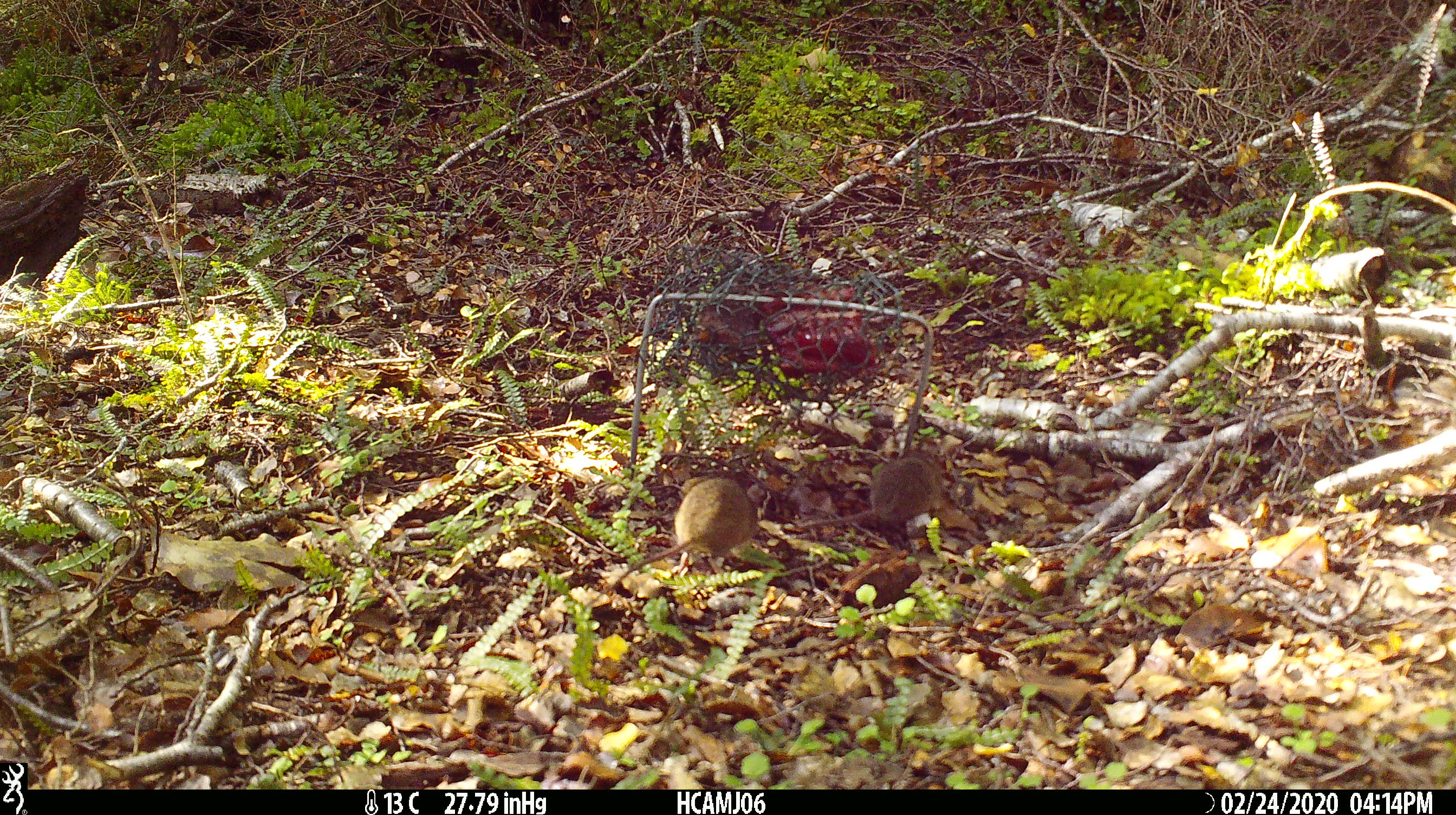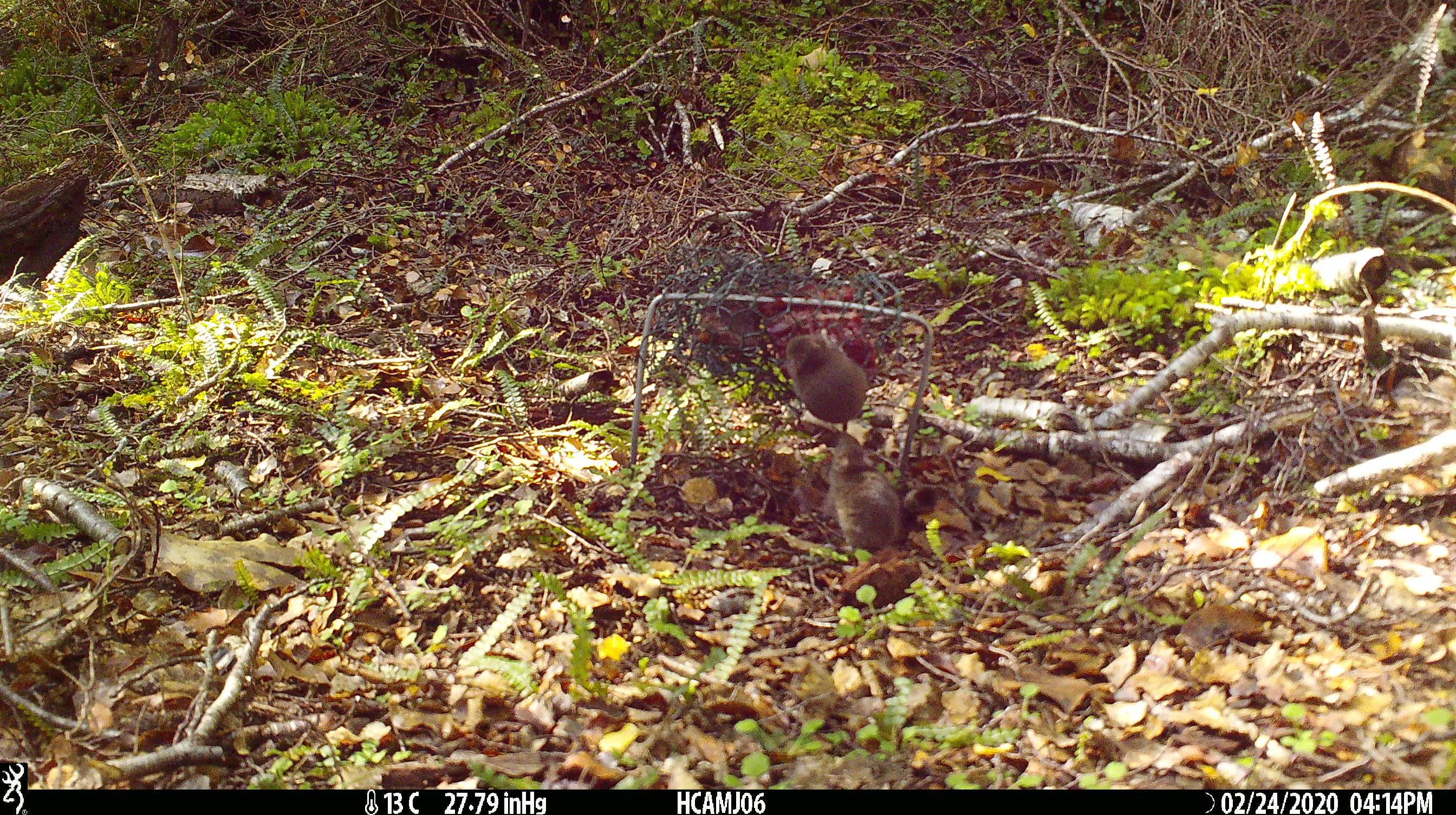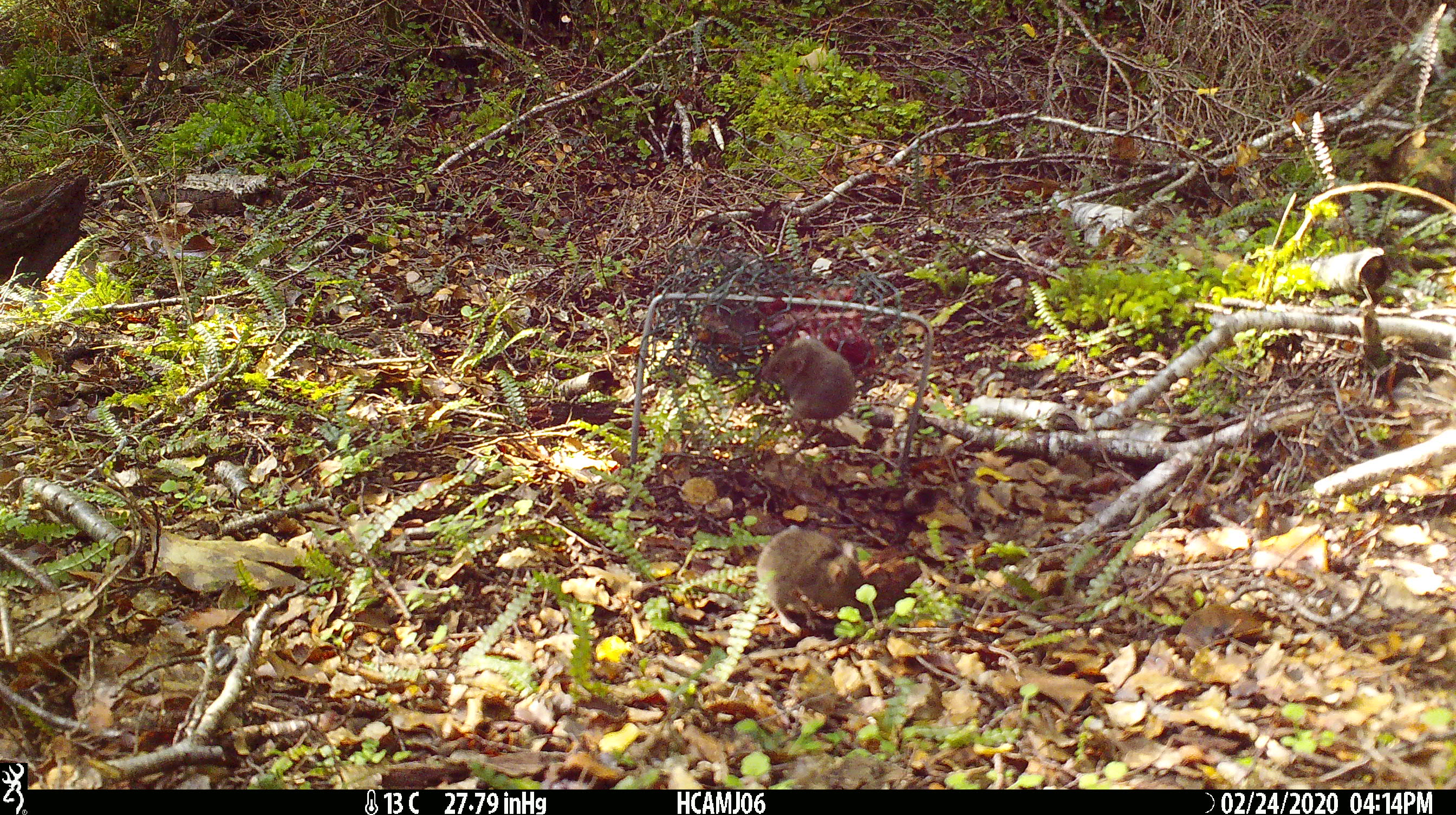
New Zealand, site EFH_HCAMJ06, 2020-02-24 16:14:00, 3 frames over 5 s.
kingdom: Animalia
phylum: Chordata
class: Mammalia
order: Rodentia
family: Muridae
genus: Mus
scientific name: Mus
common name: mouse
Mouse (Mus).